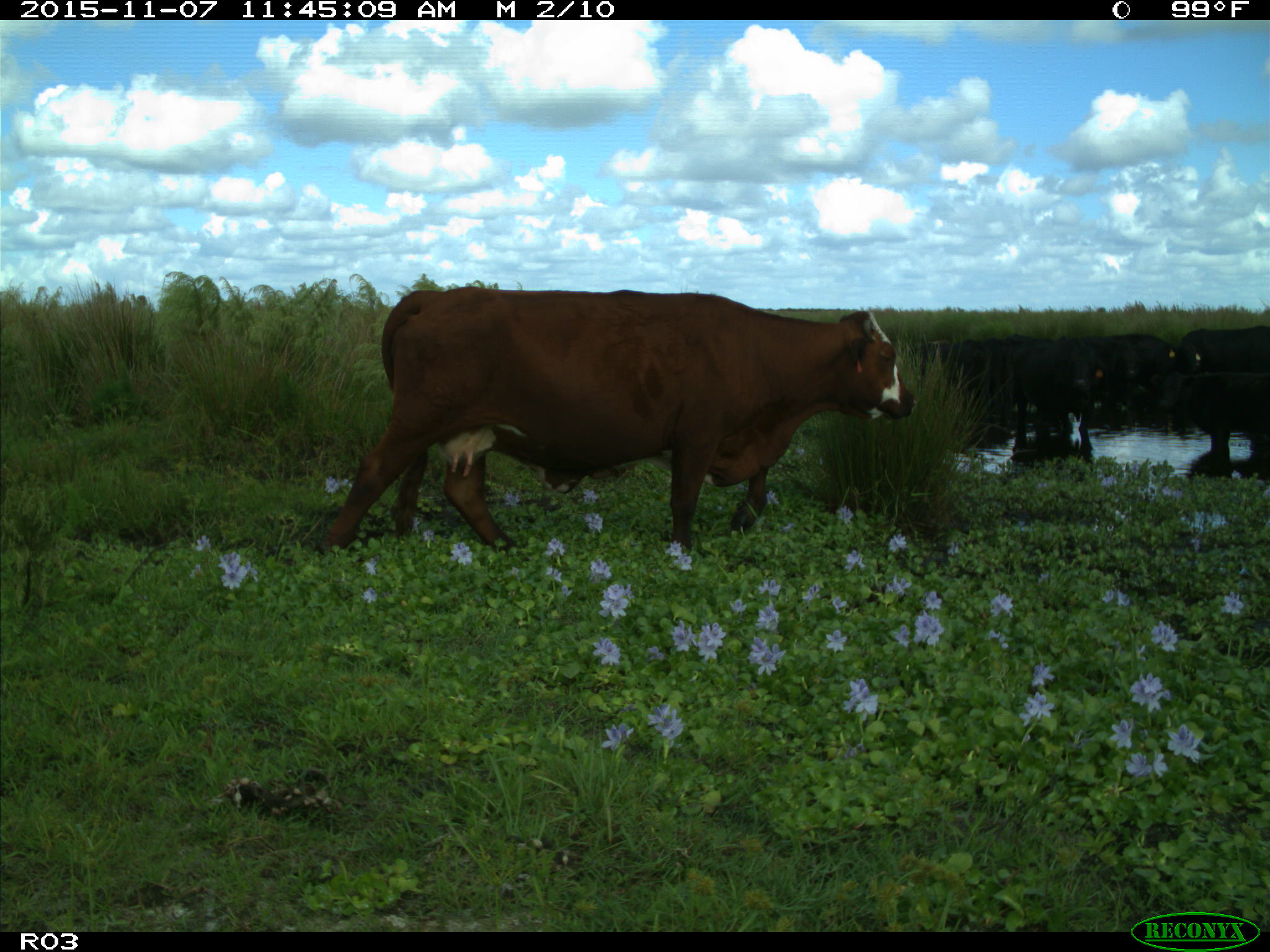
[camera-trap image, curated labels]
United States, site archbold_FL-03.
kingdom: Animalia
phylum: Chordata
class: Mammalia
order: Artiodactyla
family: Bovidae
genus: Bos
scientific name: Bos taurus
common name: domestic cow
Bos taurus (domestic cow).